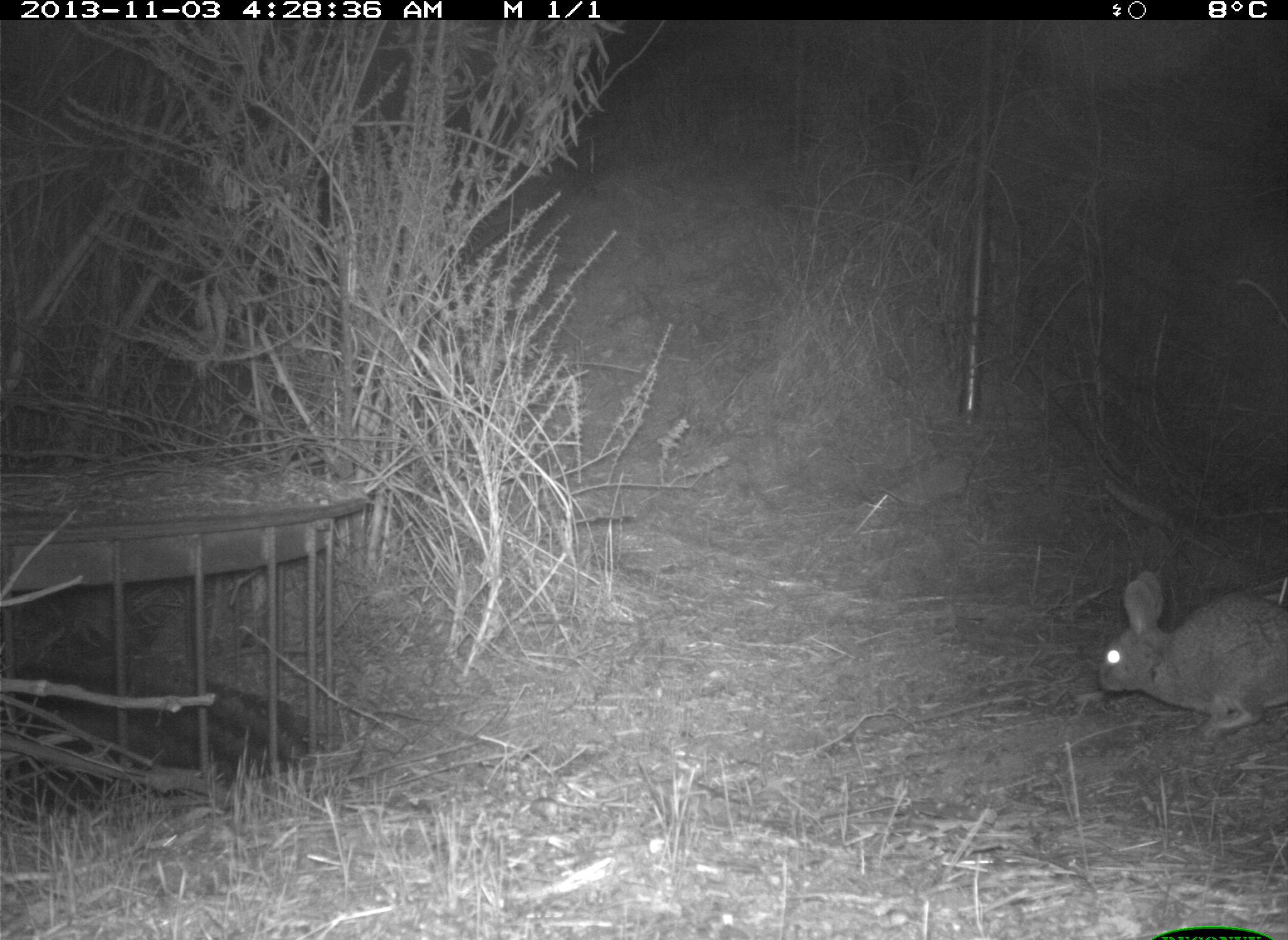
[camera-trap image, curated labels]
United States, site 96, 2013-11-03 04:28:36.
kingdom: Animalia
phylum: Chordata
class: Mammalia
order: Lagomorpha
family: Leporidae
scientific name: Leporidae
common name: rabbits and hares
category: rabbit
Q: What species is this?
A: Rabbit (rabbits and hares) (Leporidae).